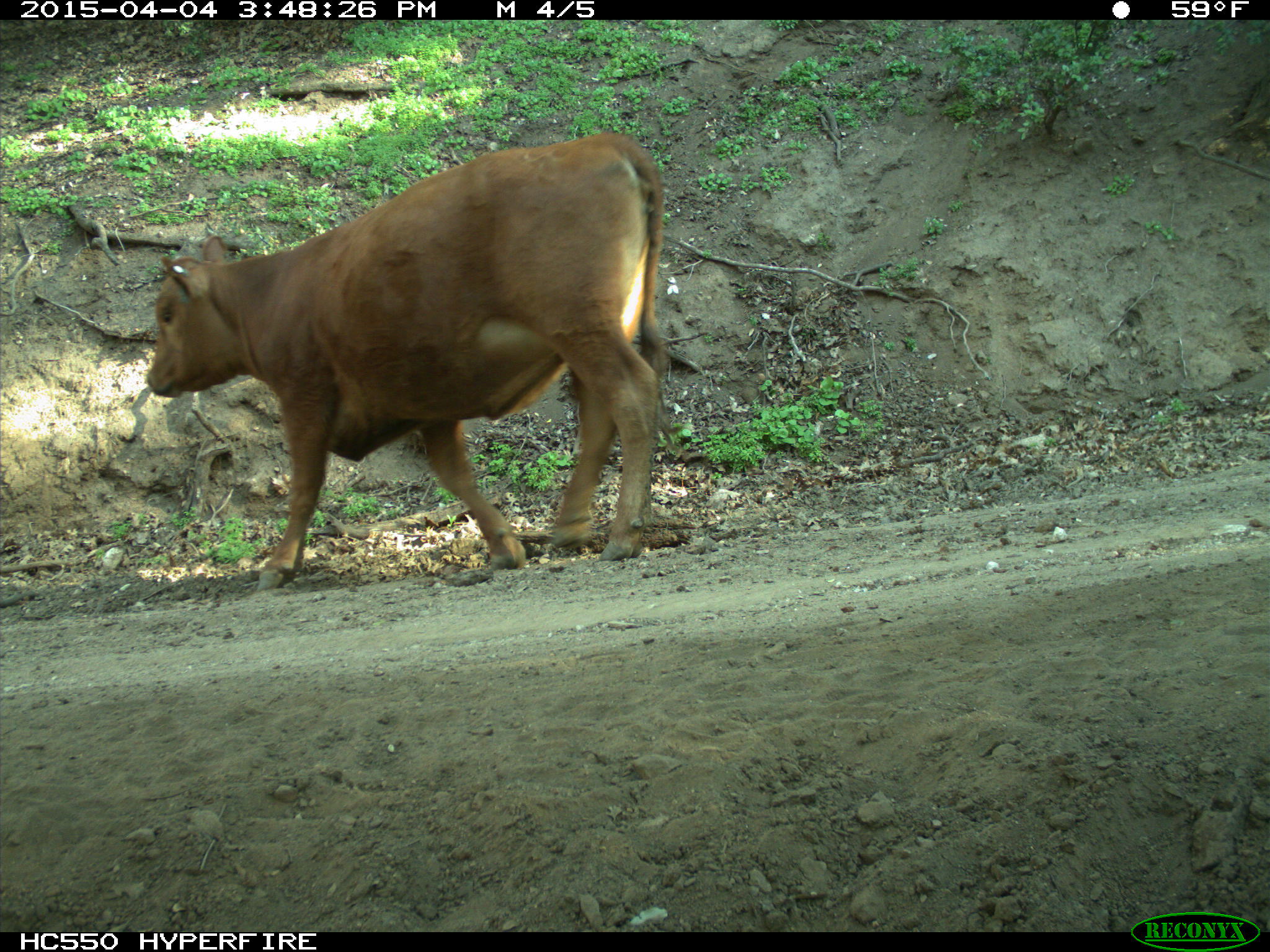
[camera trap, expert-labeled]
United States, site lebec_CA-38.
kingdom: Animalia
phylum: Chordata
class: Mammalia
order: Artiodactyla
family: Bovidae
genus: Bos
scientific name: Bos taurus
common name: domestic cow